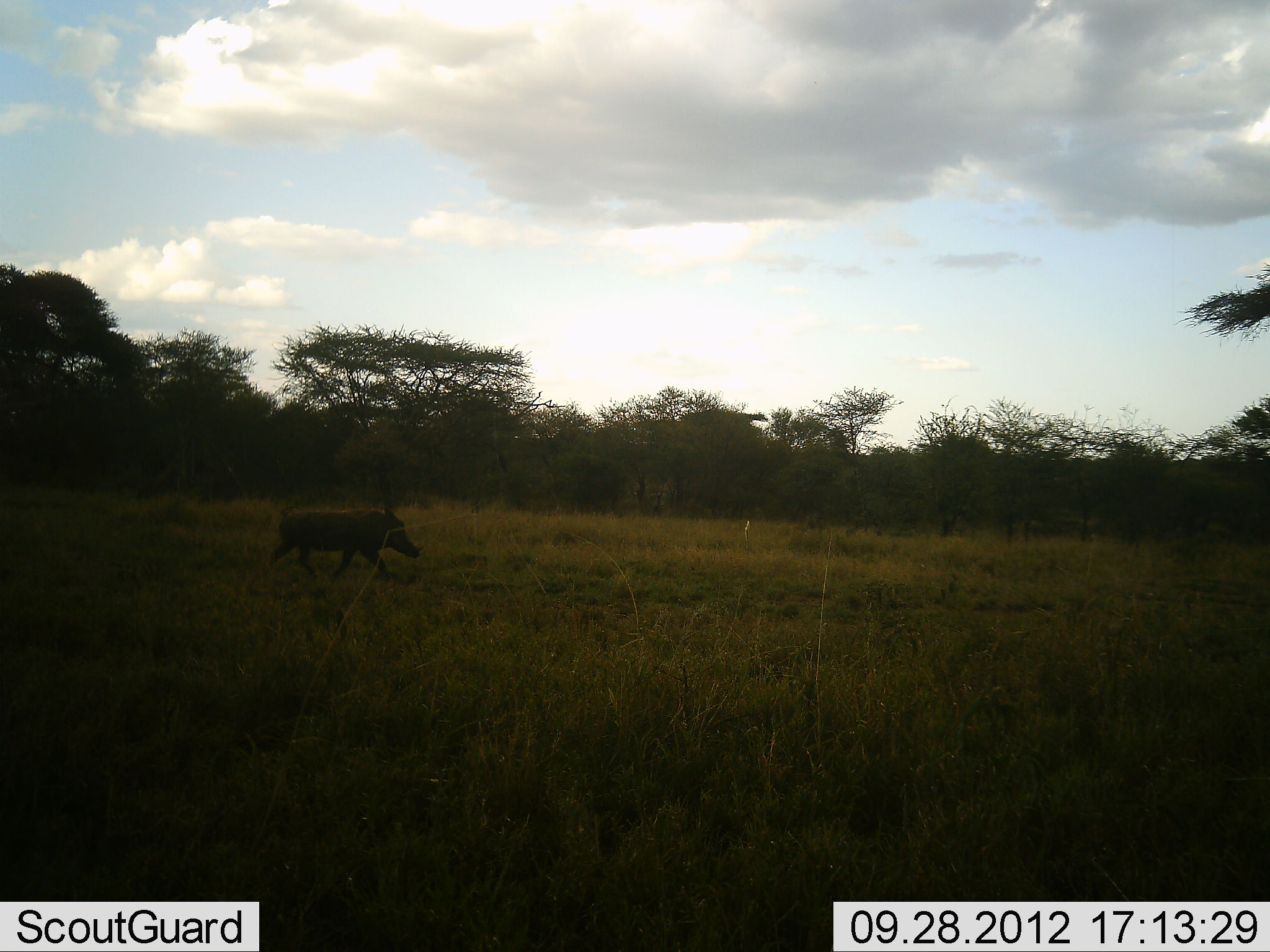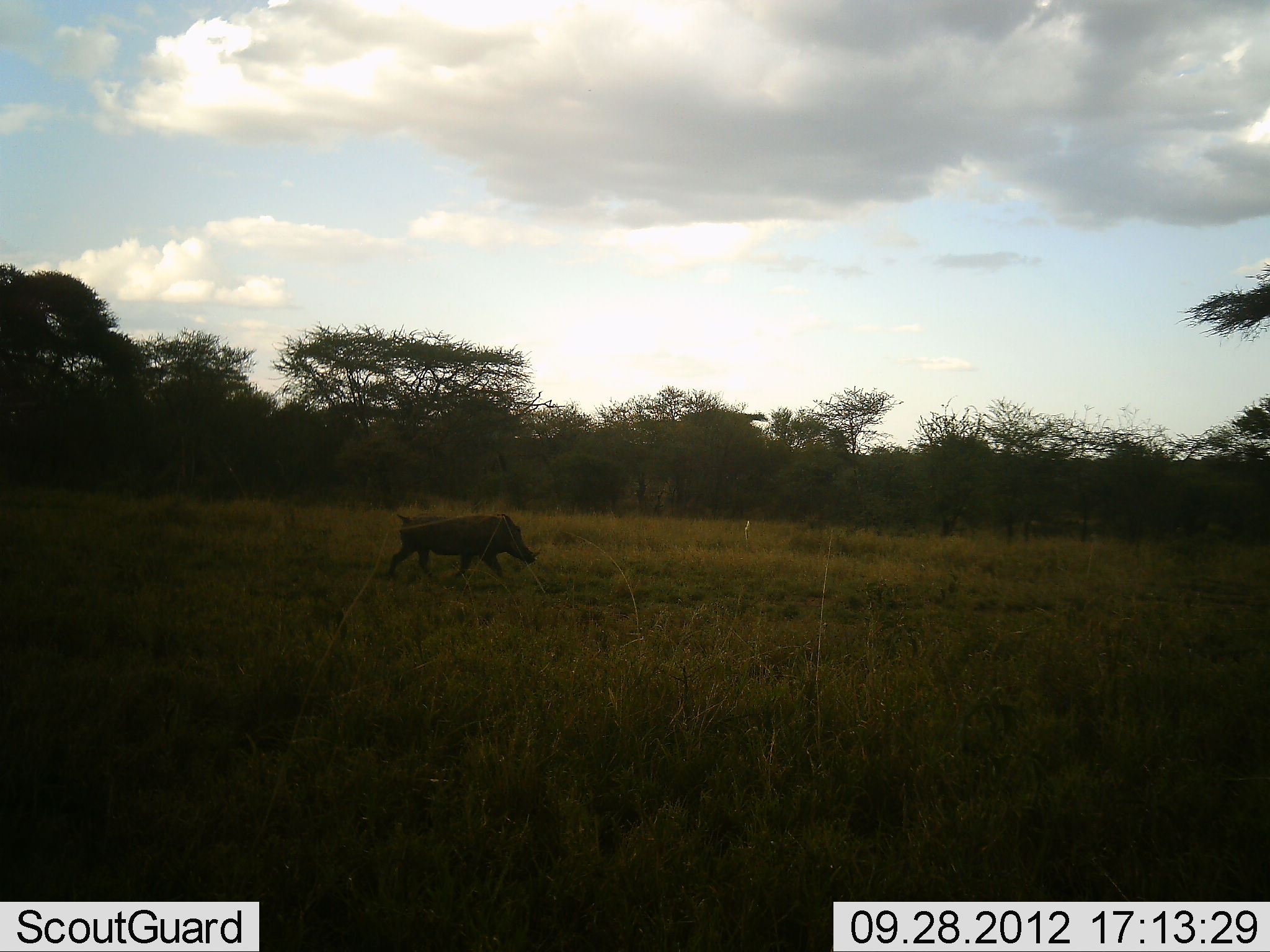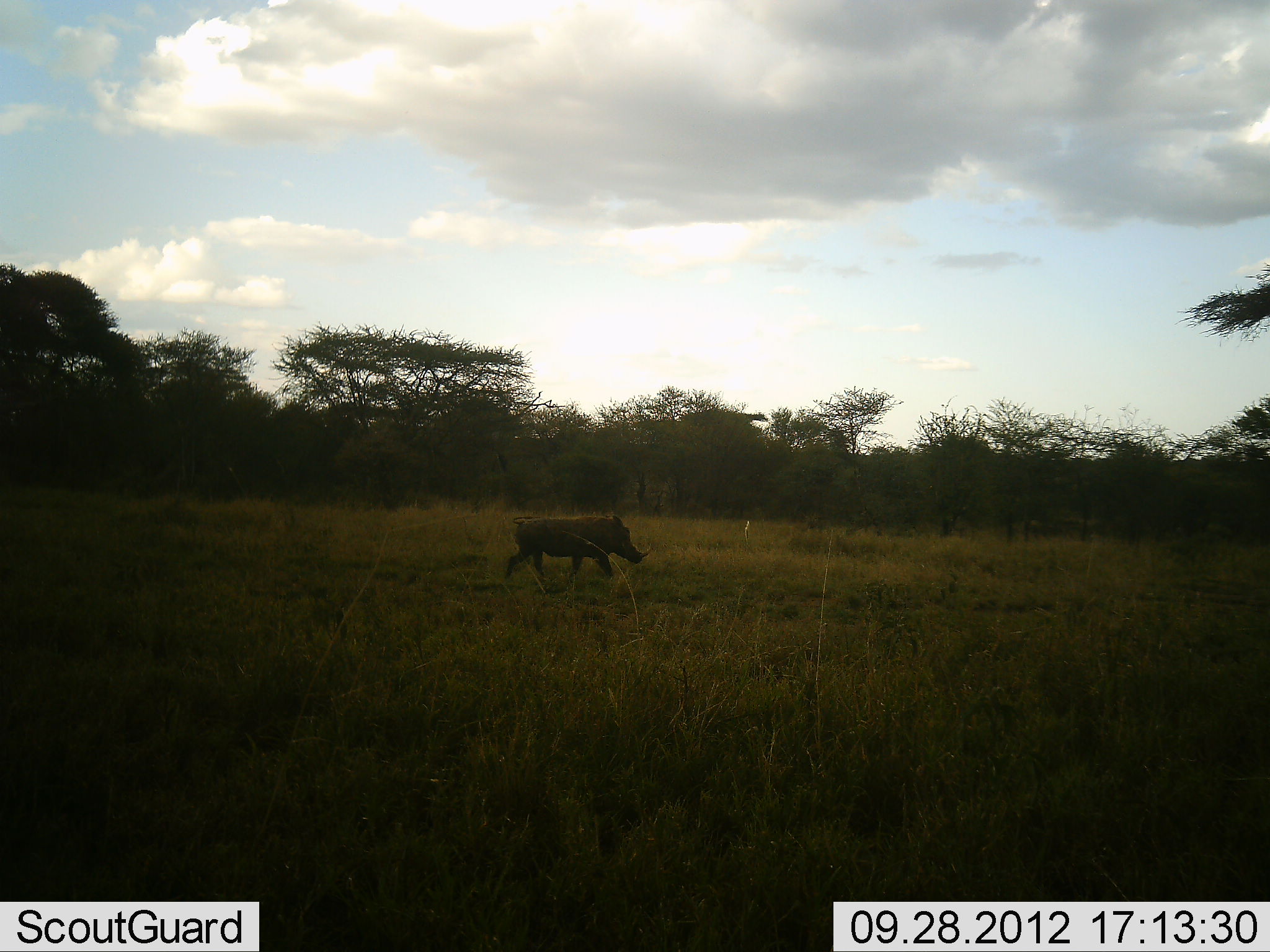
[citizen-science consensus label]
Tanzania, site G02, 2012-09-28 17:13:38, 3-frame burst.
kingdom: Animalia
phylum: Chordata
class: Mammalia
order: Artiodactyla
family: Suidae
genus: Phacochoerus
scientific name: Phacochoerus africanus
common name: warthog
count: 1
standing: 0%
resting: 0%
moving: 100%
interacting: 0%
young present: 0%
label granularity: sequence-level